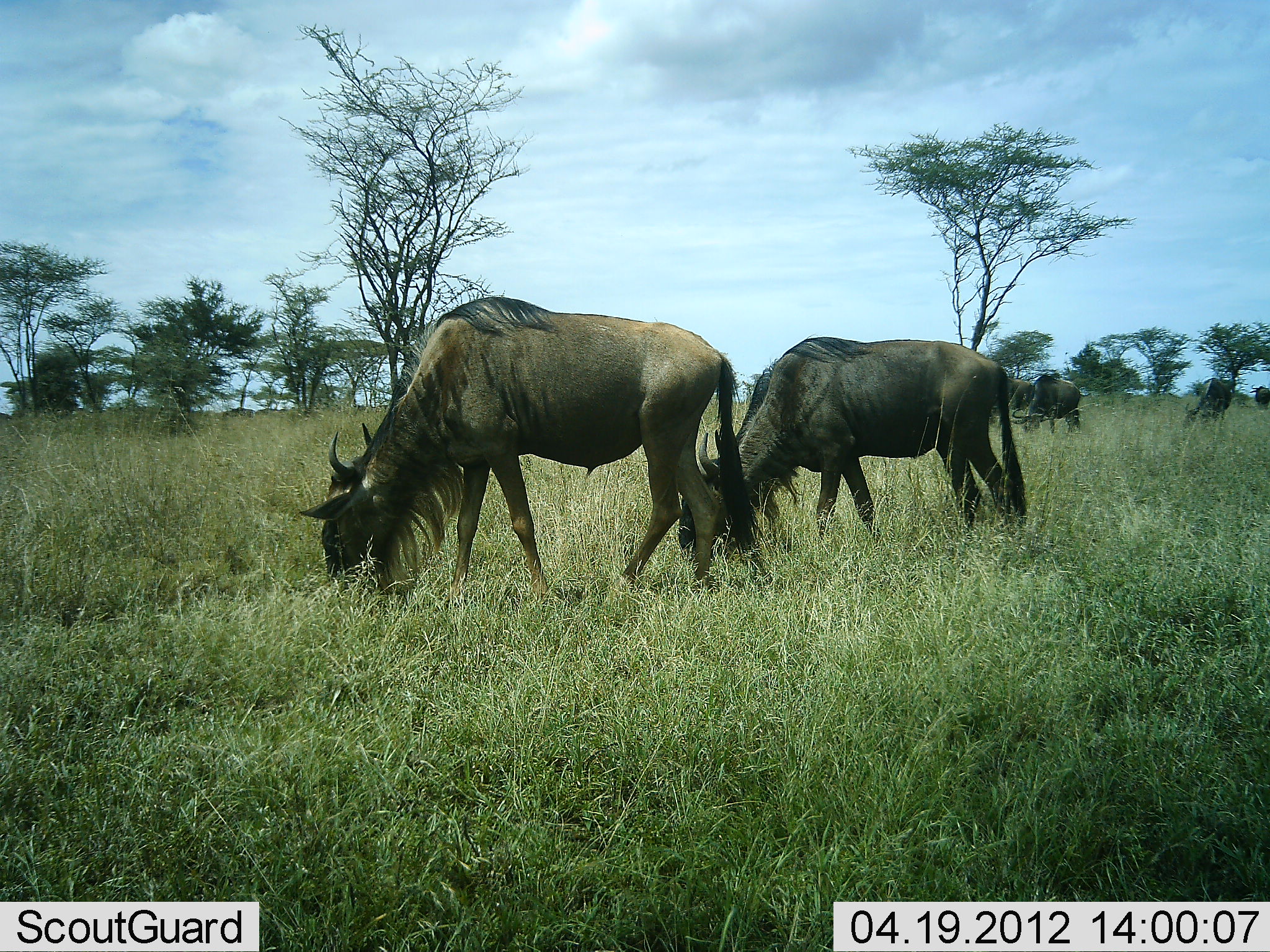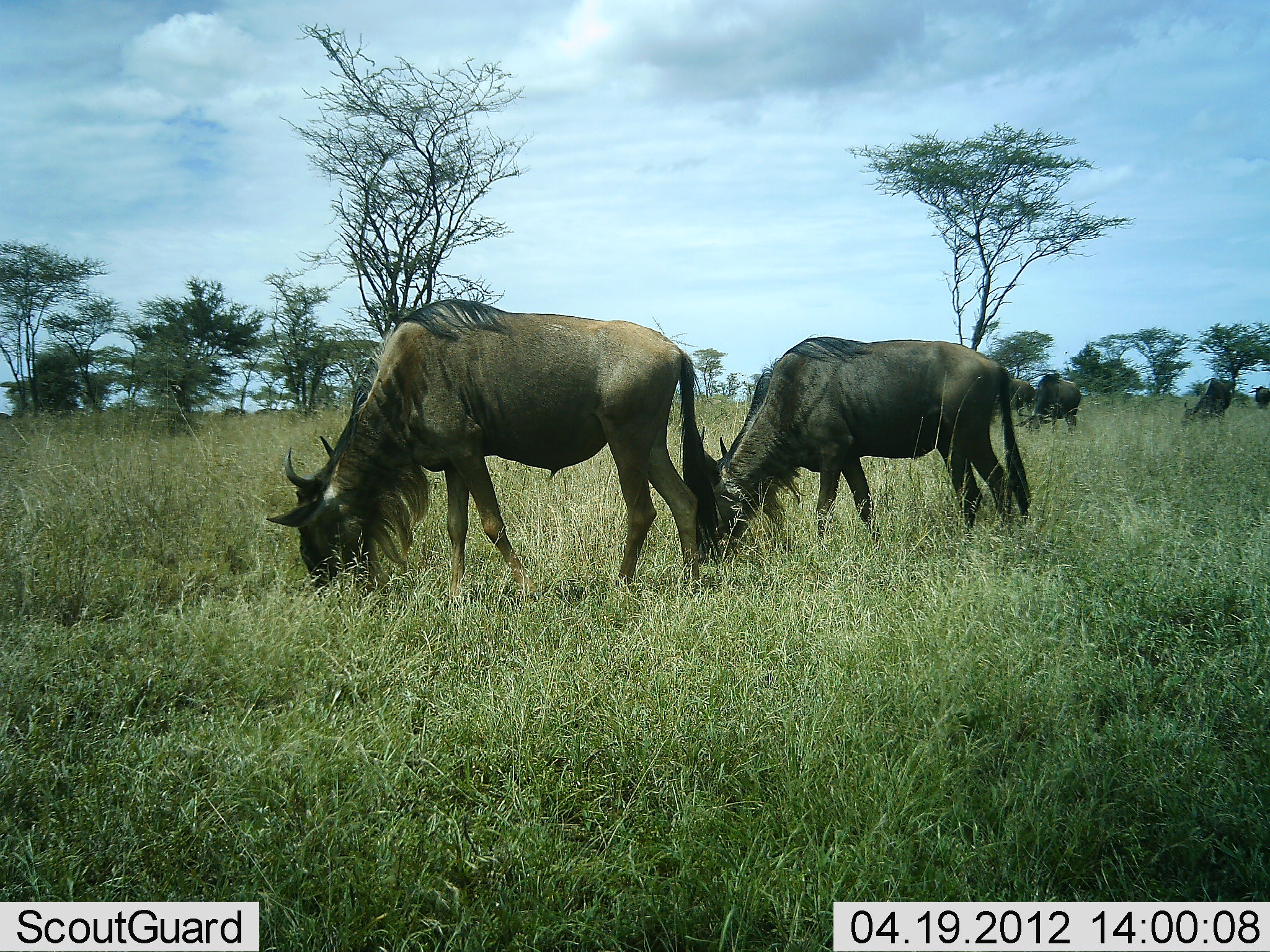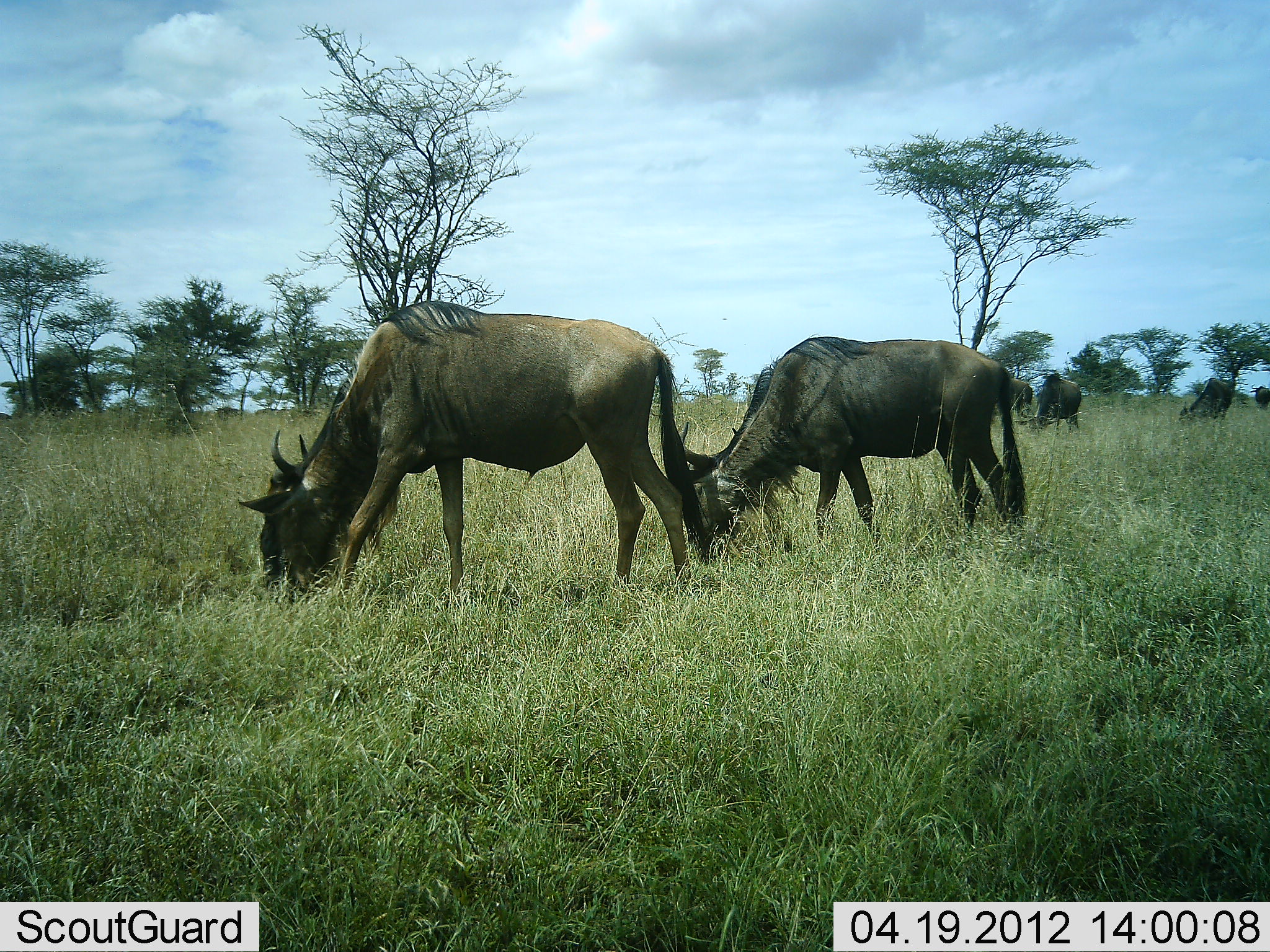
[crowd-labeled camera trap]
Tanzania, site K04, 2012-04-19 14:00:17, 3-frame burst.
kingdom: Animalia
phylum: Chordata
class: Mammalia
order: Artiodactyla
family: Bovidae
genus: Connochaetes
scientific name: Connochaetes taurinus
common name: blue wildebeest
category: wildebeest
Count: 6.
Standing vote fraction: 22%.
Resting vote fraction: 0%.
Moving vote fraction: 9%.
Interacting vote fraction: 0%.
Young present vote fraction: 0%.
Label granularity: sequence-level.